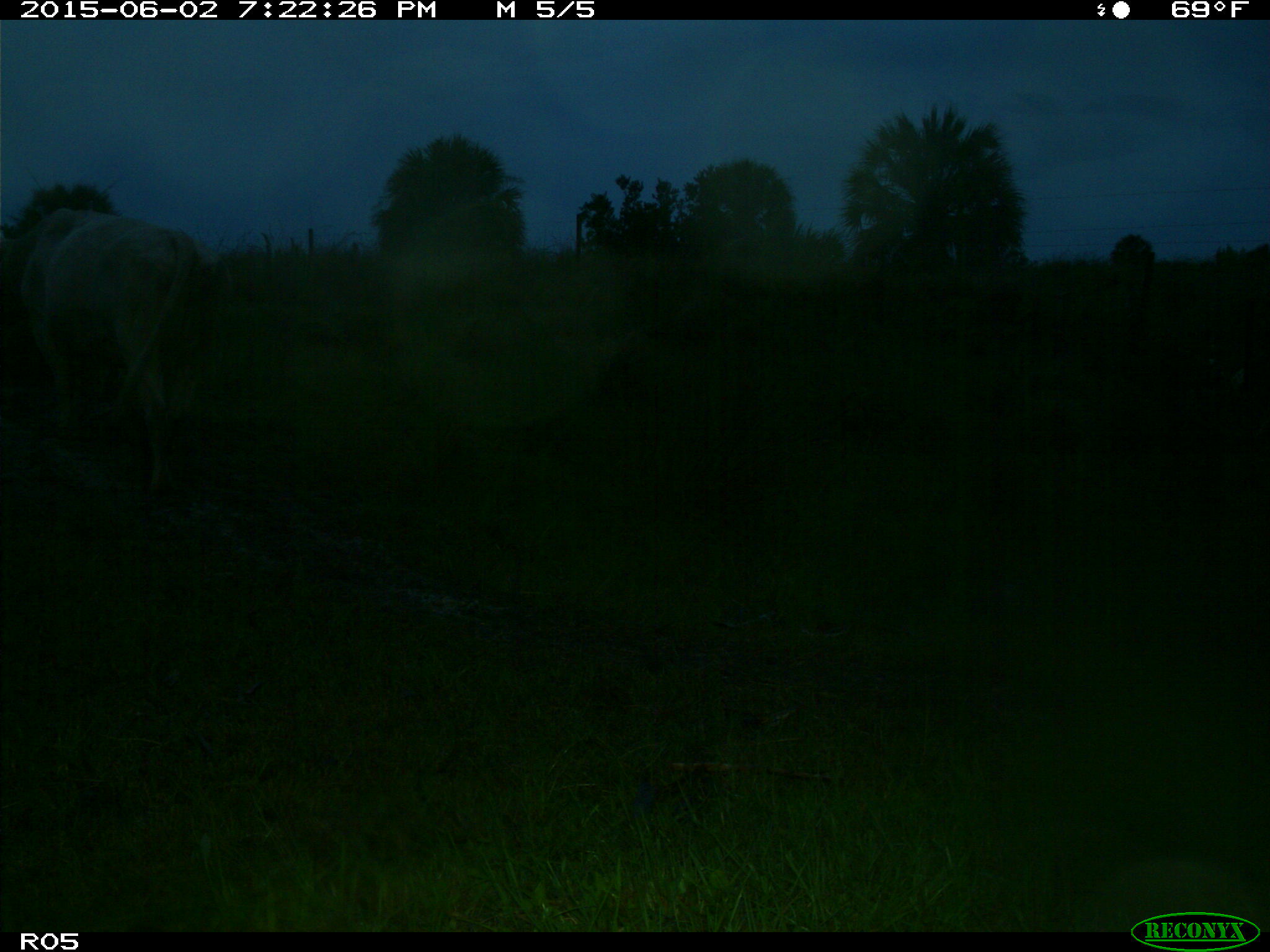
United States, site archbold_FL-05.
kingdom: Animalia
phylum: Chordata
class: Mammalia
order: Artiodactyla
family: Bovidae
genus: Bos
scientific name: Bos taurus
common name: domestic cow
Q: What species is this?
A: Bos taurus (domestic cow).